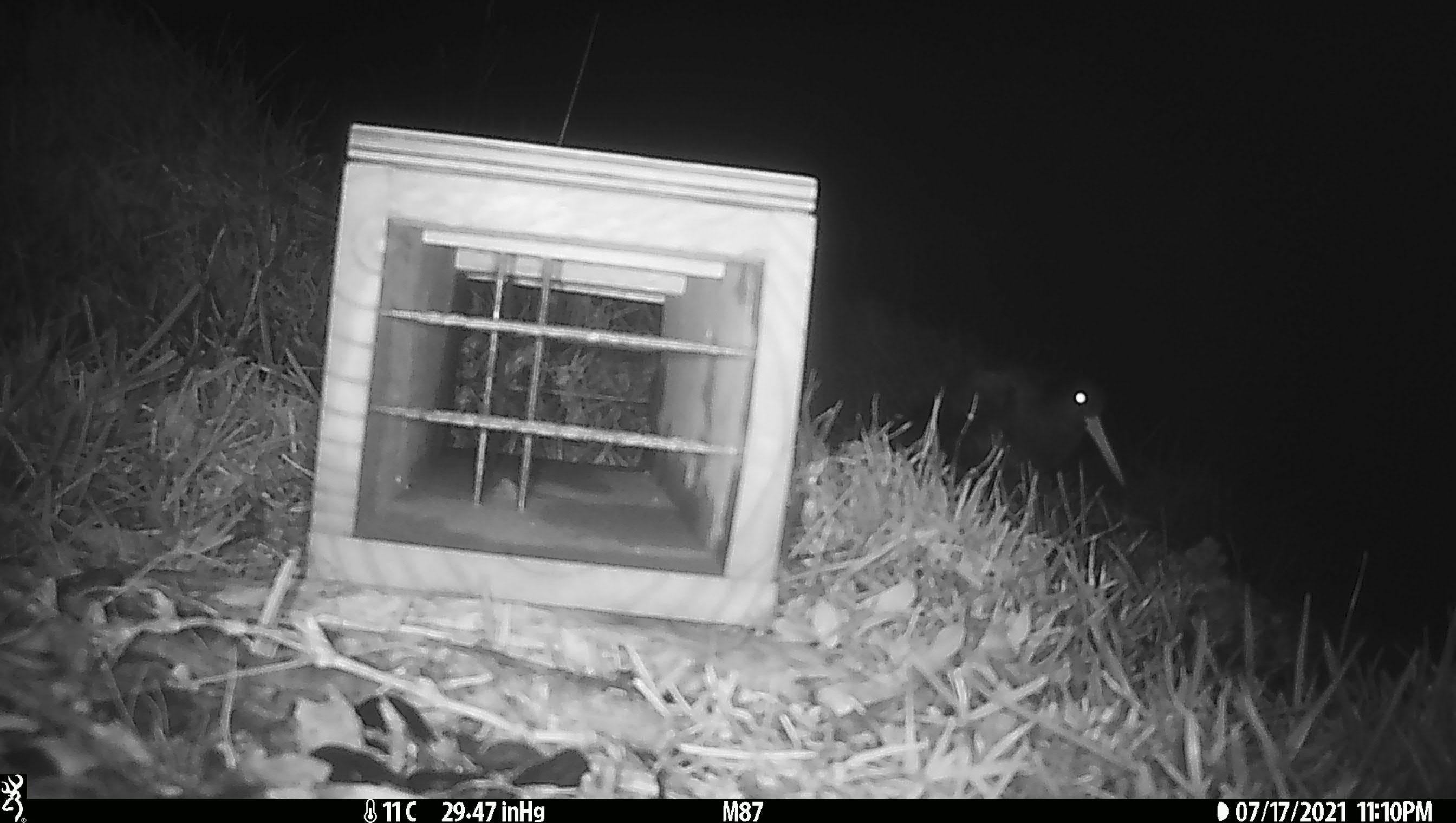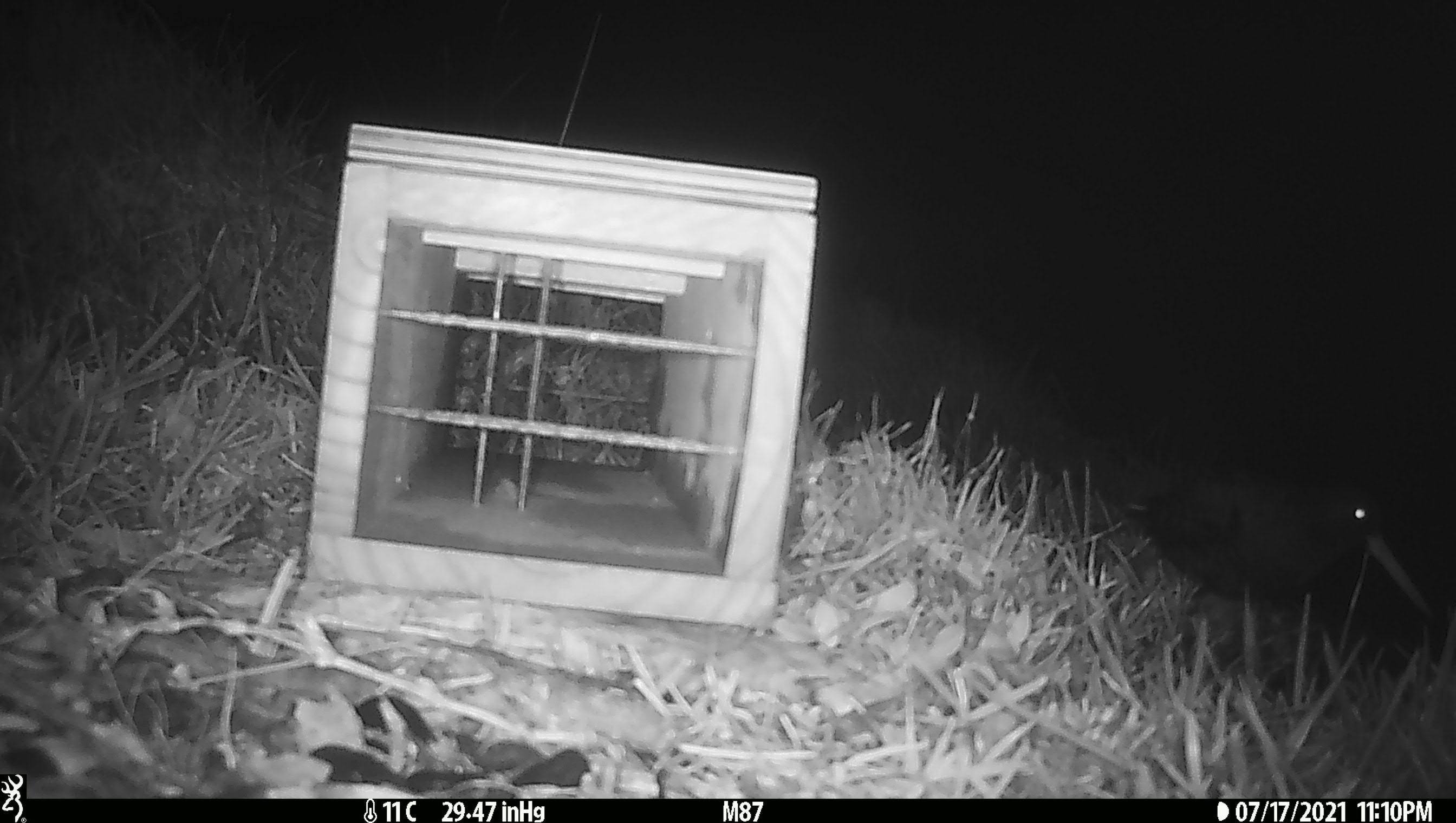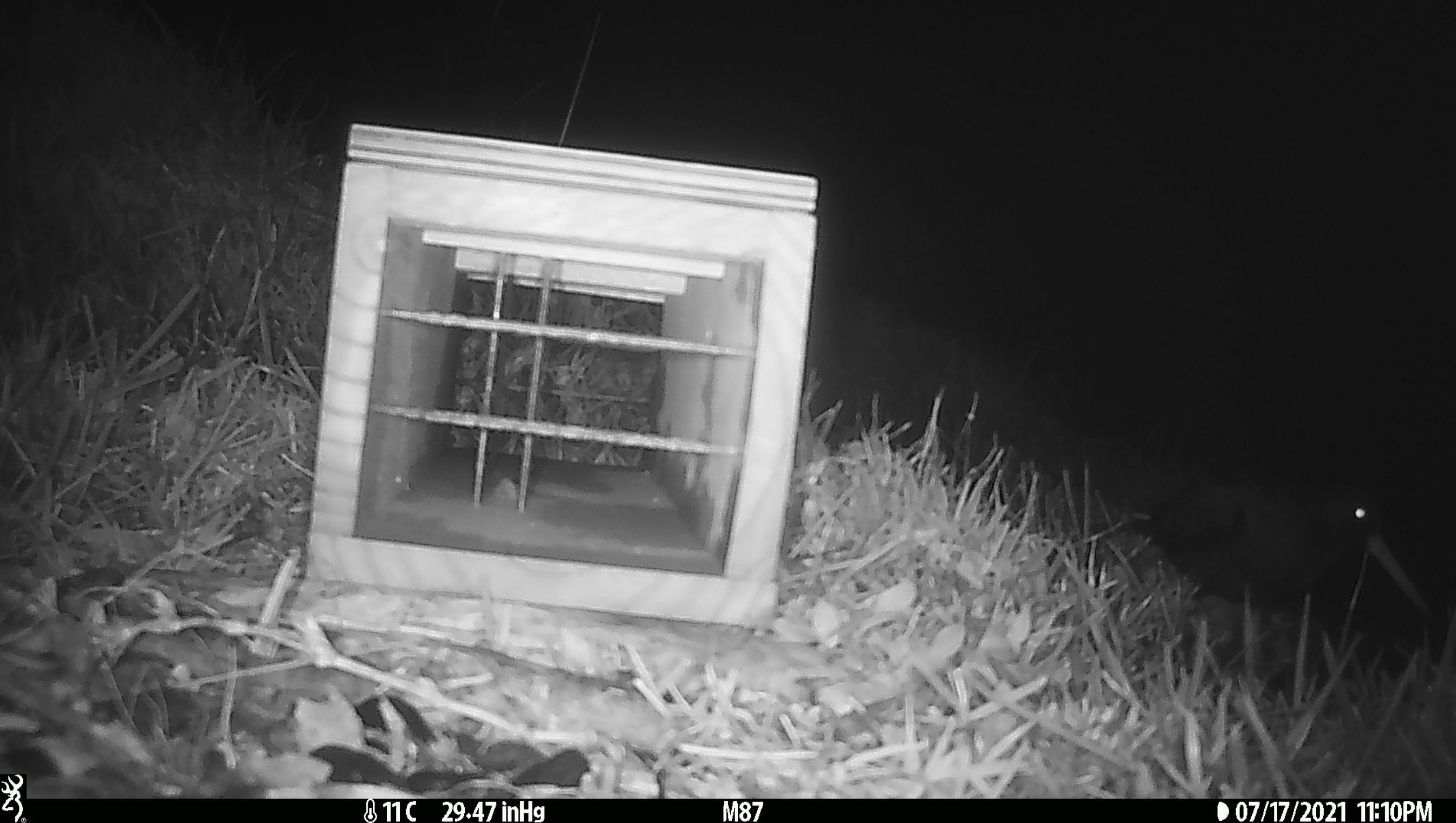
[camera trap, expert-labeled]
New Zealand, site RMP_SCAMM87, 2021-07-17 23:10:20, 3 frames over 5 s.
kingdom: Animalia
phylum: Chordata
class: Aves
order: Charadriiformes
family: Haematopodidae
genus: Haematopus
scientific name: Haematopus unicolor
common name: variable oystercatcher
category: oystercatcher